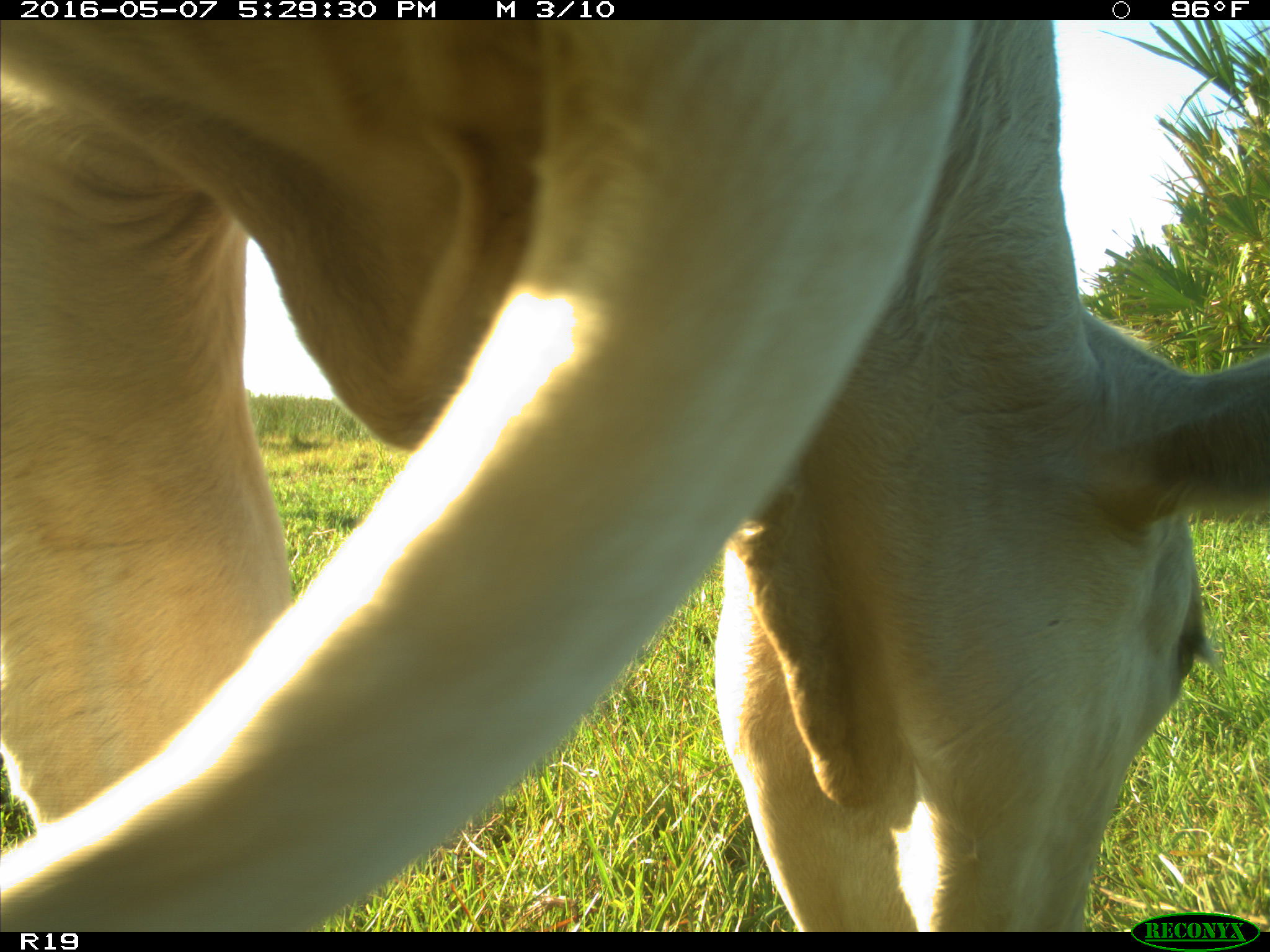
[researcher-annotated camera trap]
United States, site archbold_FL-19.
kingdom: Animalia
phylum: Chordata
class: Mammalia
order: Artiodactyla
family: Bovidae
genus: Bos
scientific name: Bos taurus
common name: domestic cow